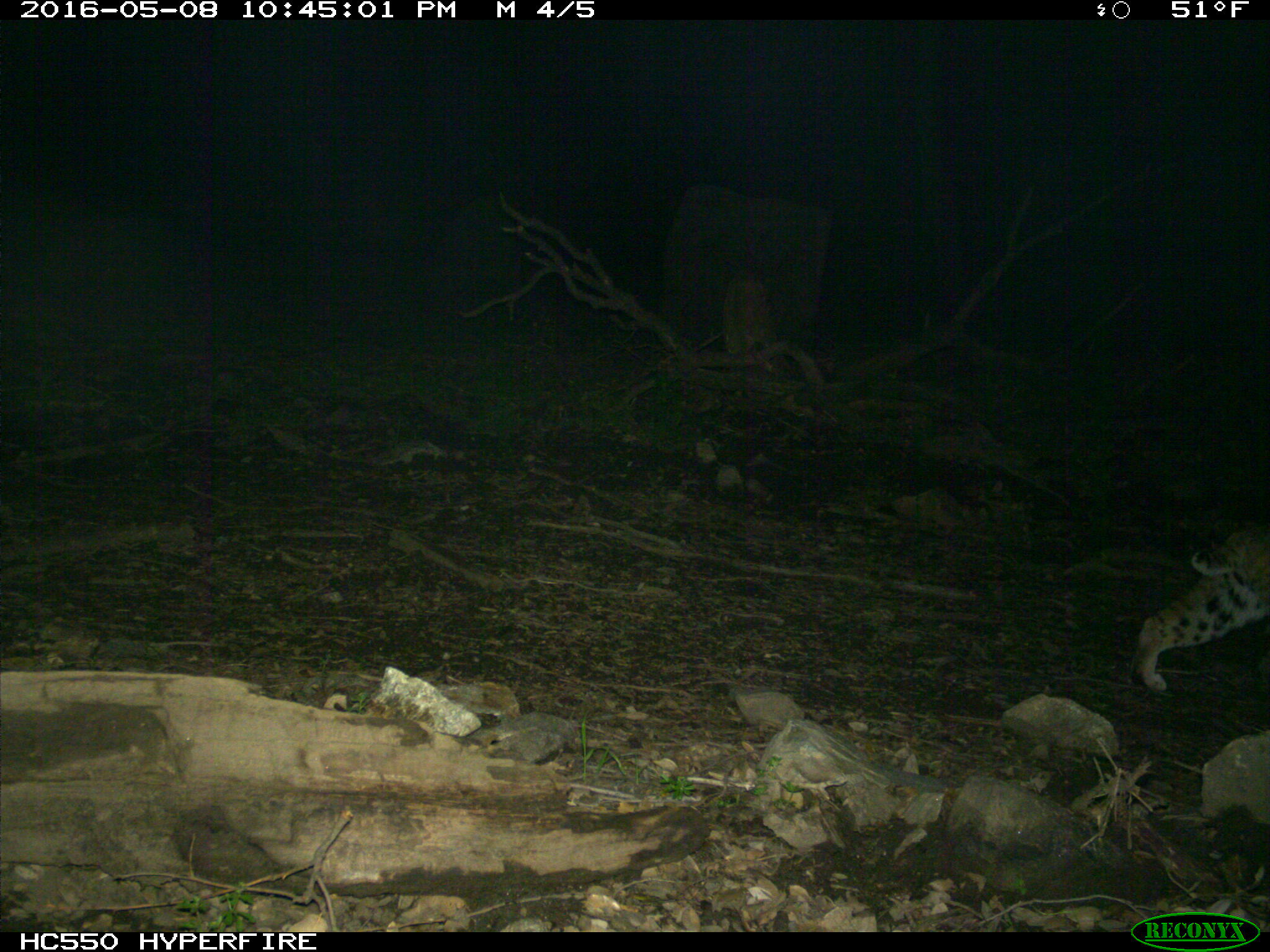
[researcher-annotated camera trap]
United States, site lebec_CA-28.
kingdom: Animalia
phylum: Chordata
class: Mammalia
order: Carnivora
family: Felidae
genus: Lynx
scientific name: Lynx rufus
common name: bobcat